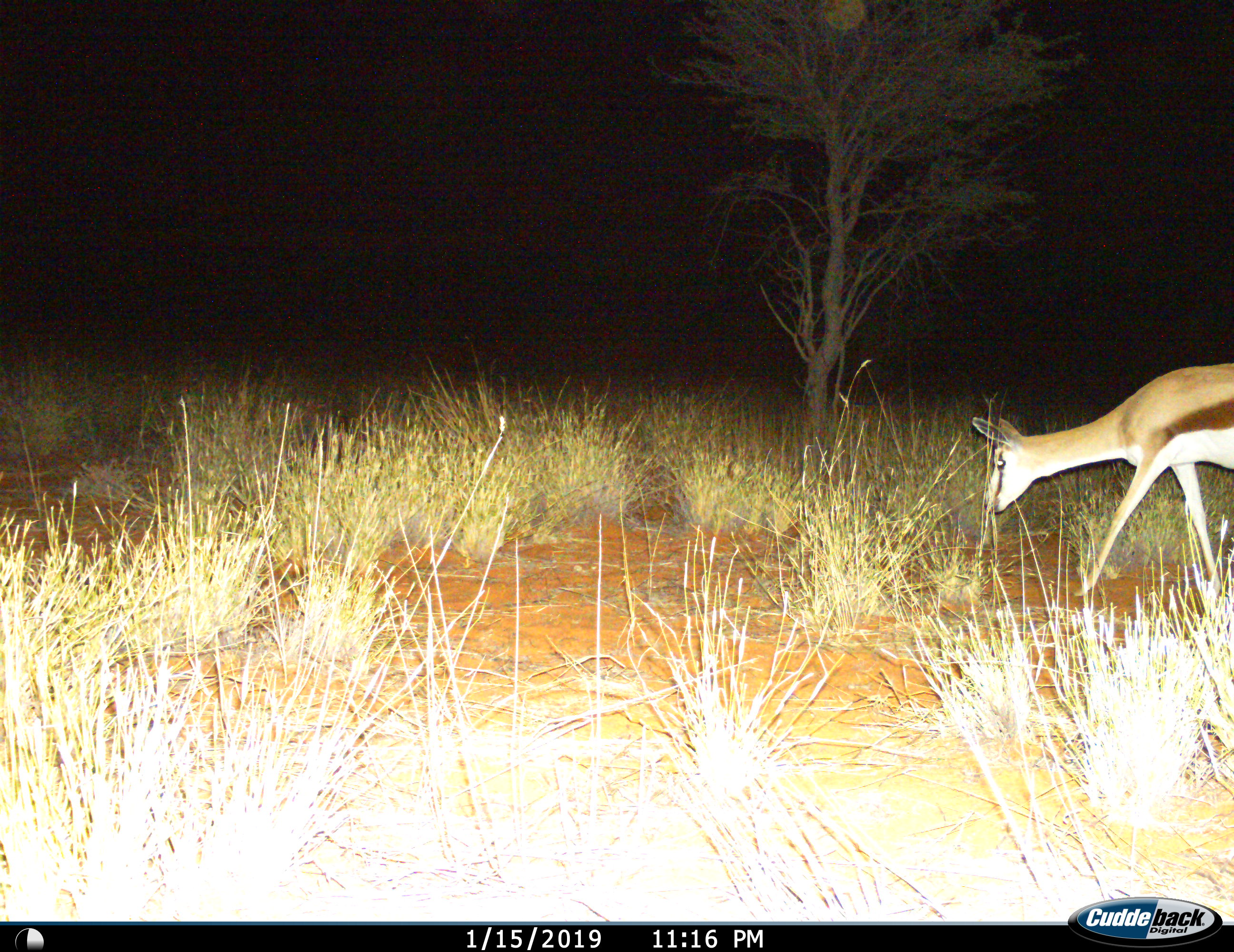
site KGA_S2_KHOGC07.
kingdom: Animalia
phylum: Chordata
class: Mammalia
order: Artiodactyla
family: Bovidae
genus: Antidorcas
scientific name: Antidorcas marsupialis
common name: springbok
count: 1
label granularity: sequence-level